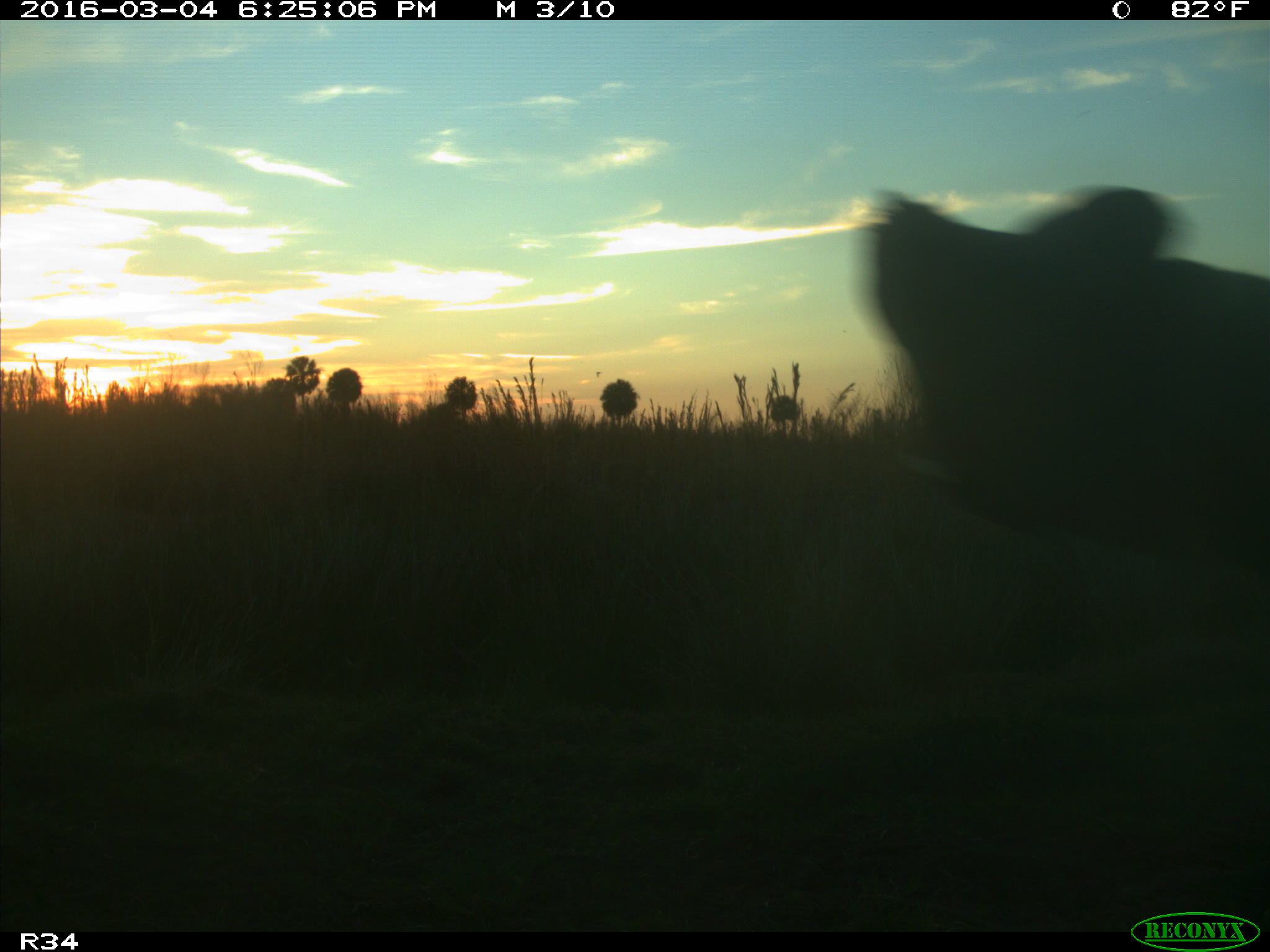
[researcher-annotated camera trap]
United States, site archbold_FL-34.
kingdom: Animalia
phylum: Chordata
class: Mammalia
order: Artiodactyla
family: Bovidae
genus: Bos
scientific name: Bos taurus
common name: domestic cow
Bos taurus (domestic cow).